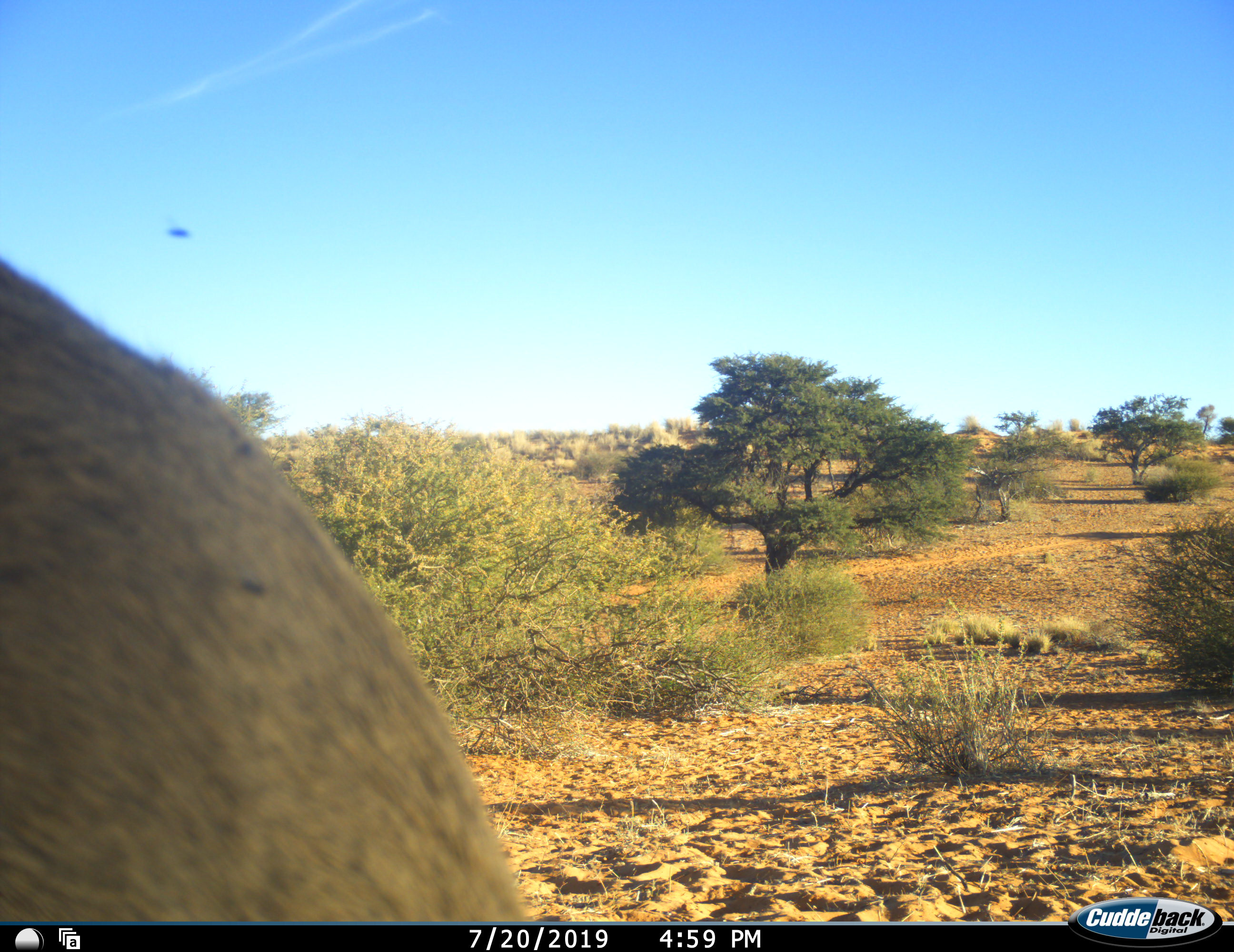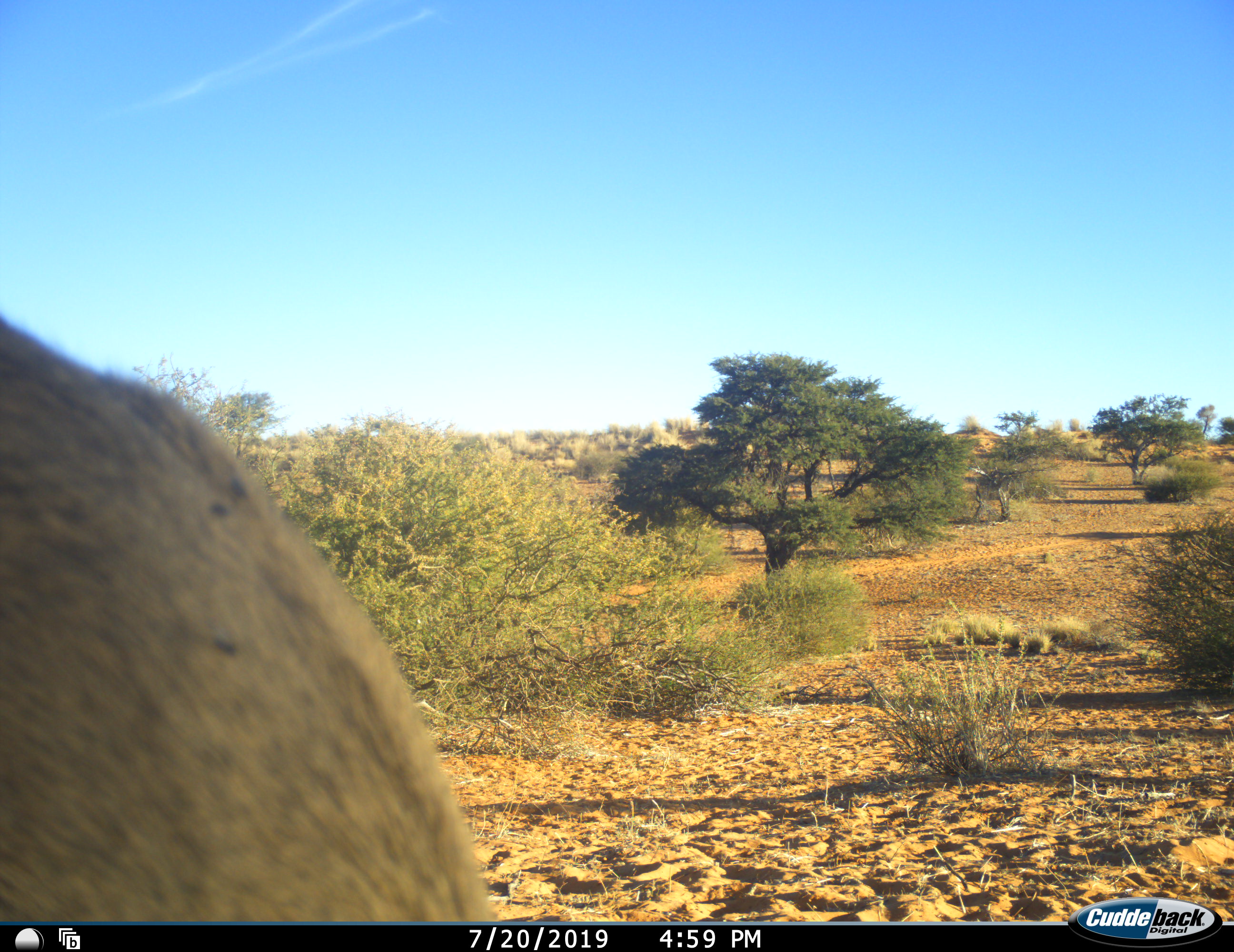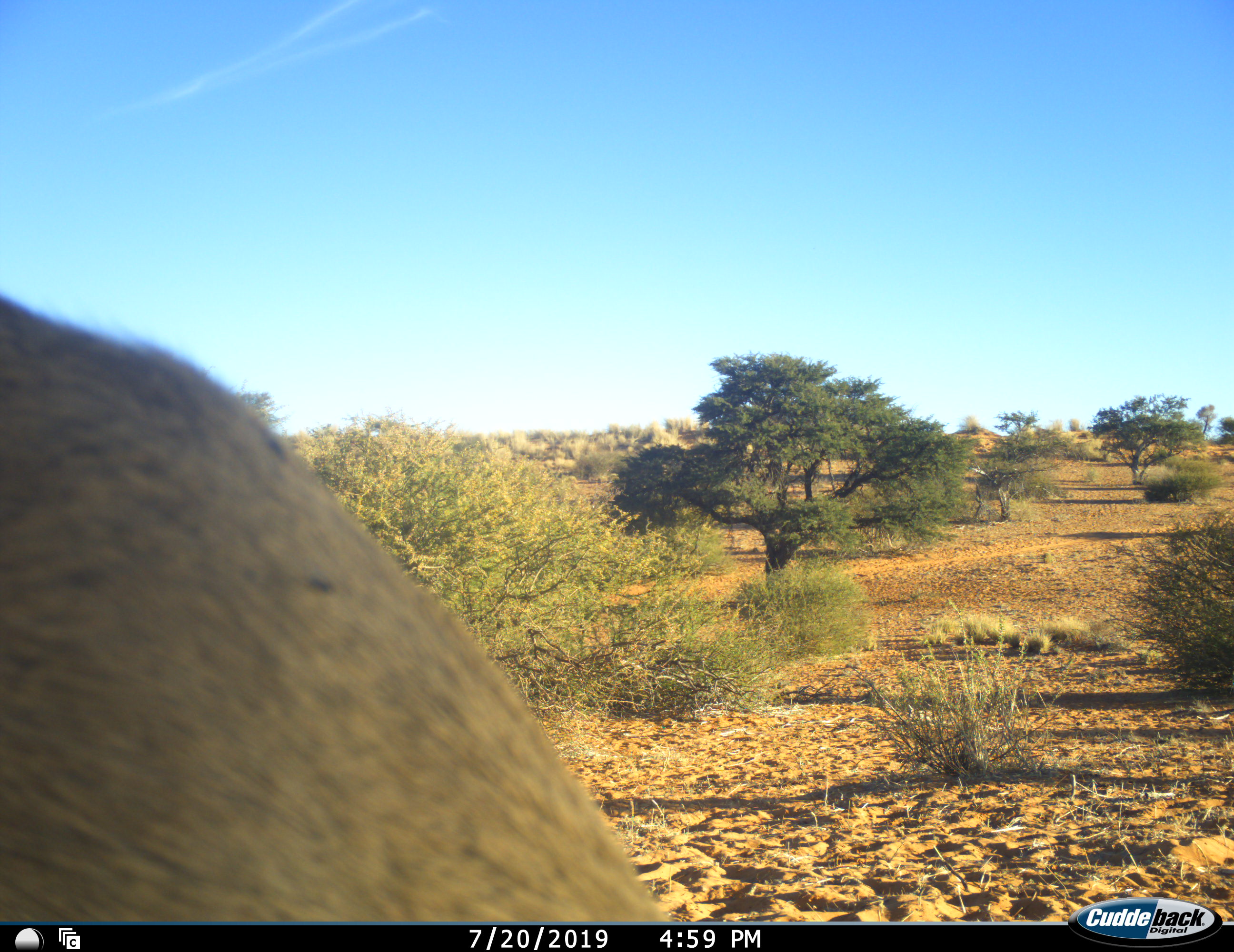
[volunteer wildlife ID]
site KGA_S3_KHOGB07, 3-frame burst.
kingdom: Animalia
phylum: Chordata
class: Mammalia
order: Artiodactyla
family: Bovidae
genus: Sylvicapra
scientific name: Sylvicapra grimmia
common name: common duiker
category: duikercommongrey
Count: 1.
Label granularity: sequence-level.